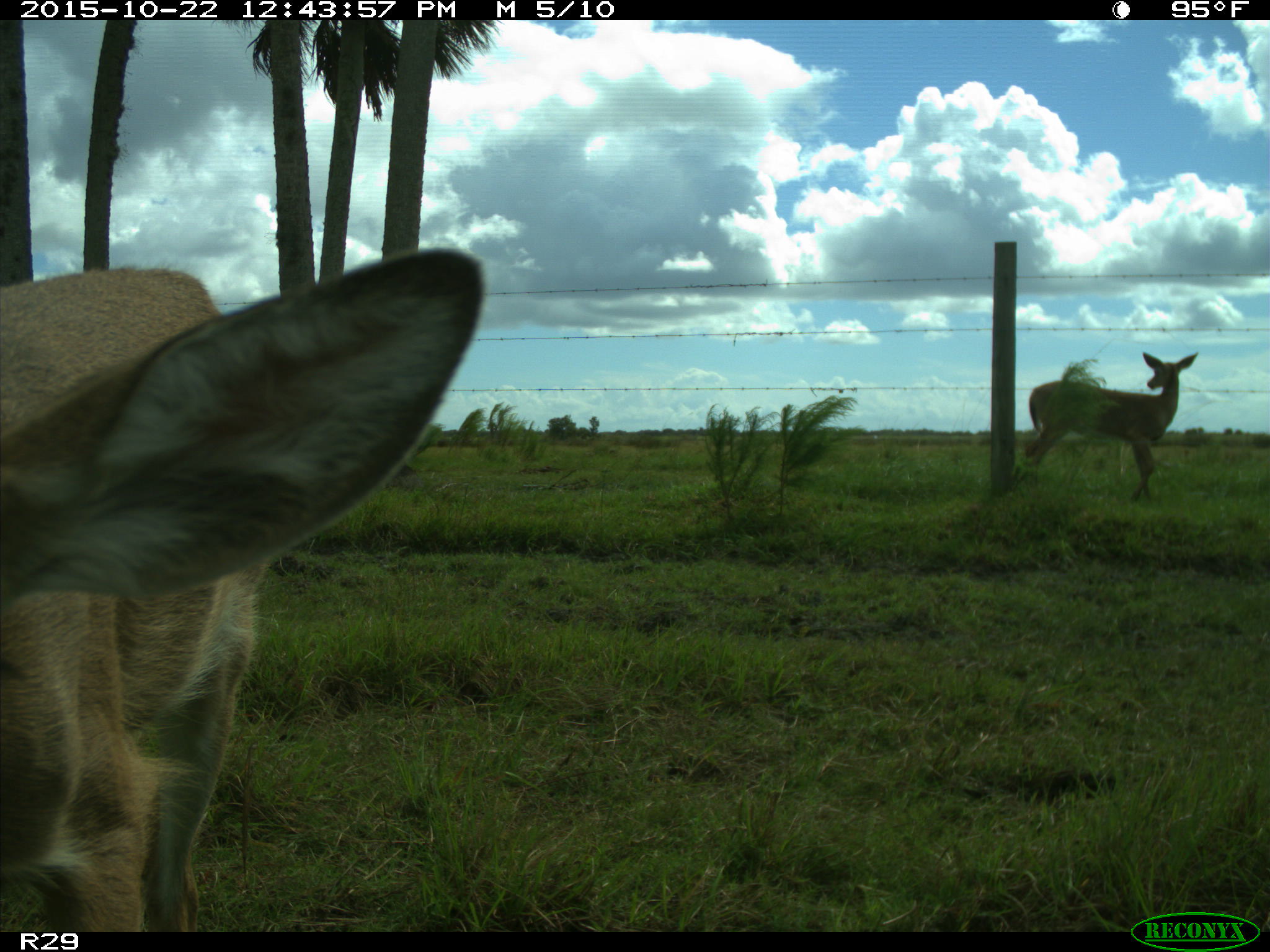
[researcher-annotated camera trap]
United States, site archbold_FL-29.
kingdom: Animalia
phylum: Chordata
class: Mammalia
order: Artiodactyla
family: Cervidae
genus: Odocoileus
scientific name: Odocoileus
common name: deer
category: unidentified deer